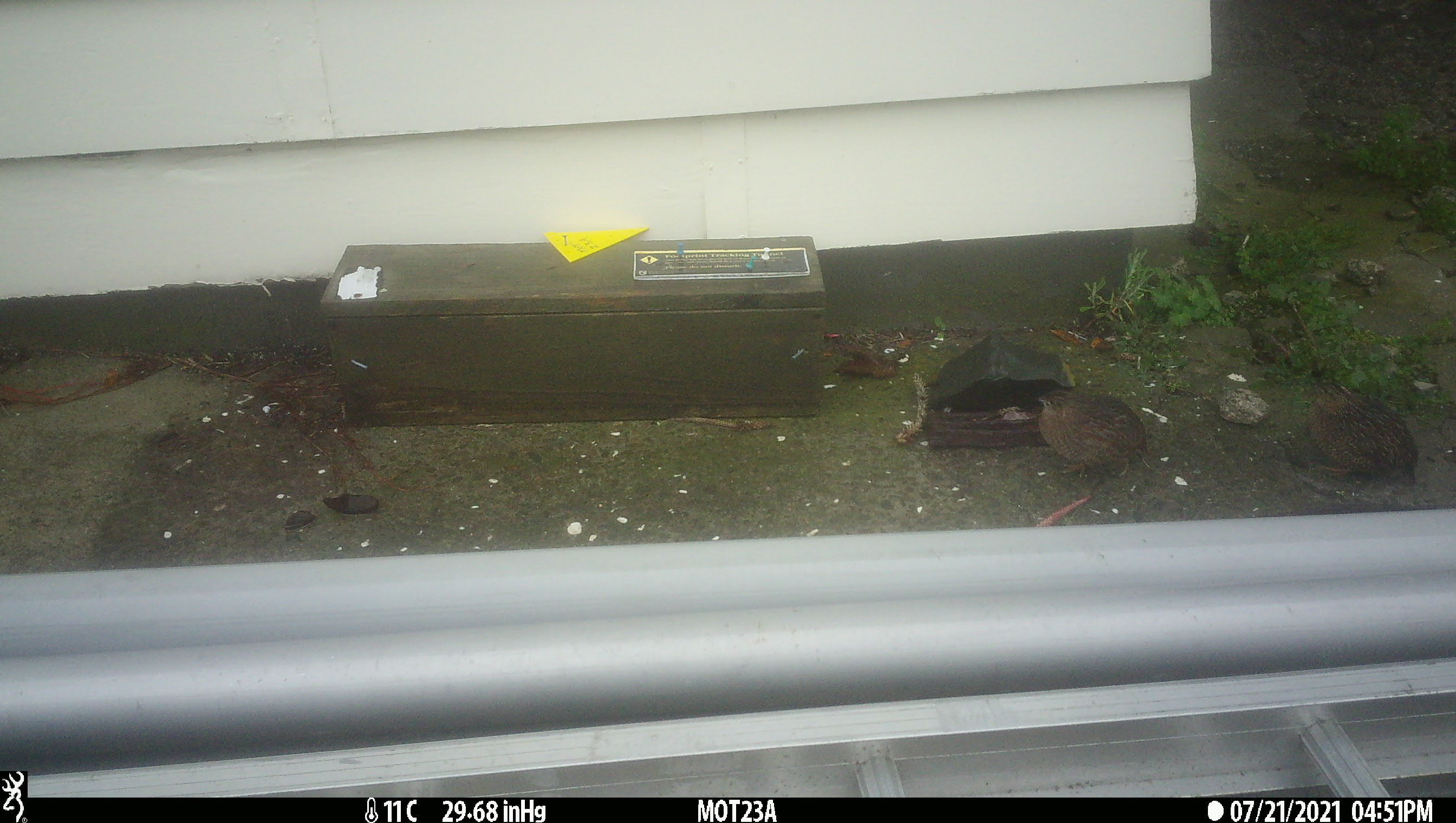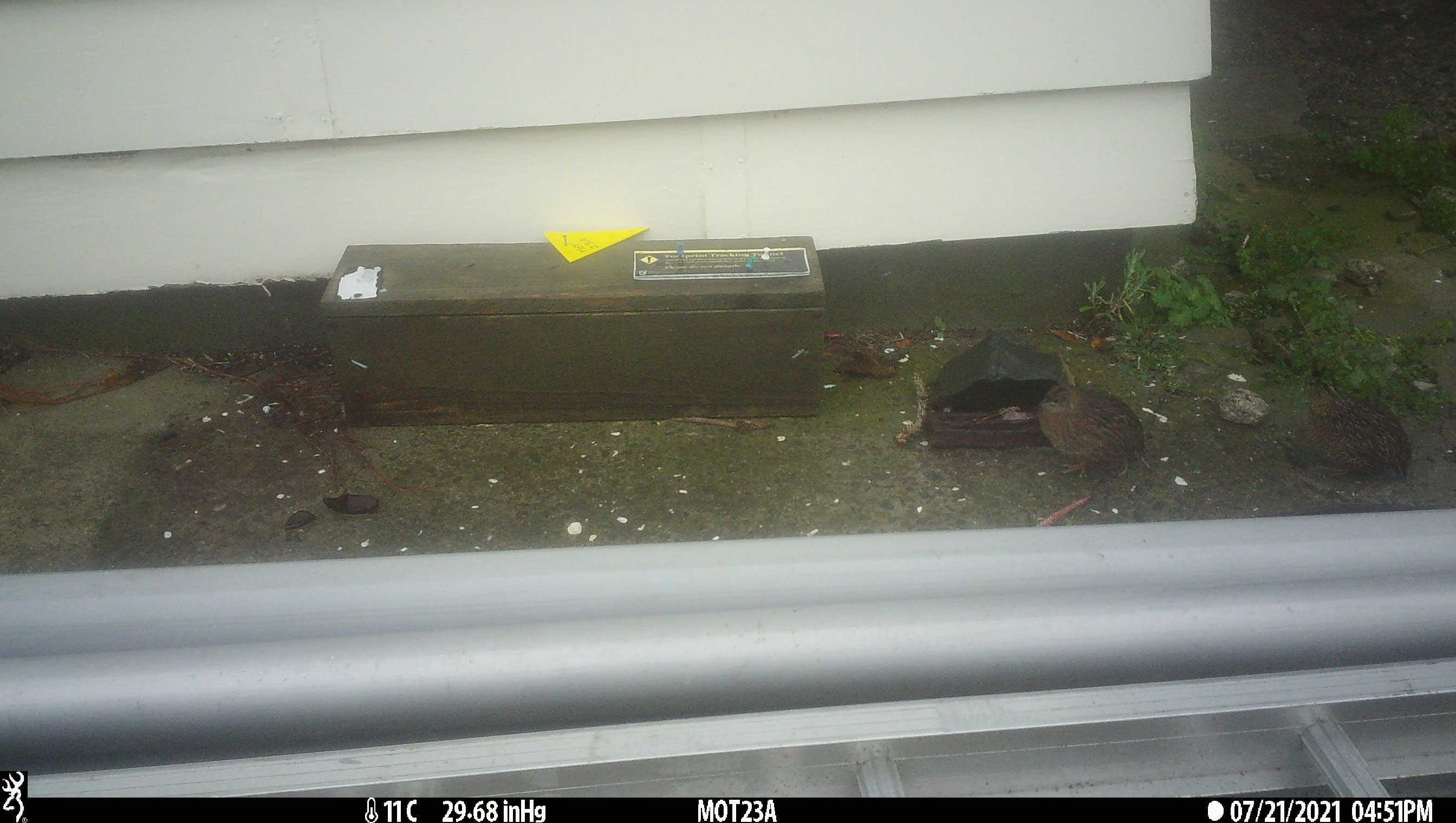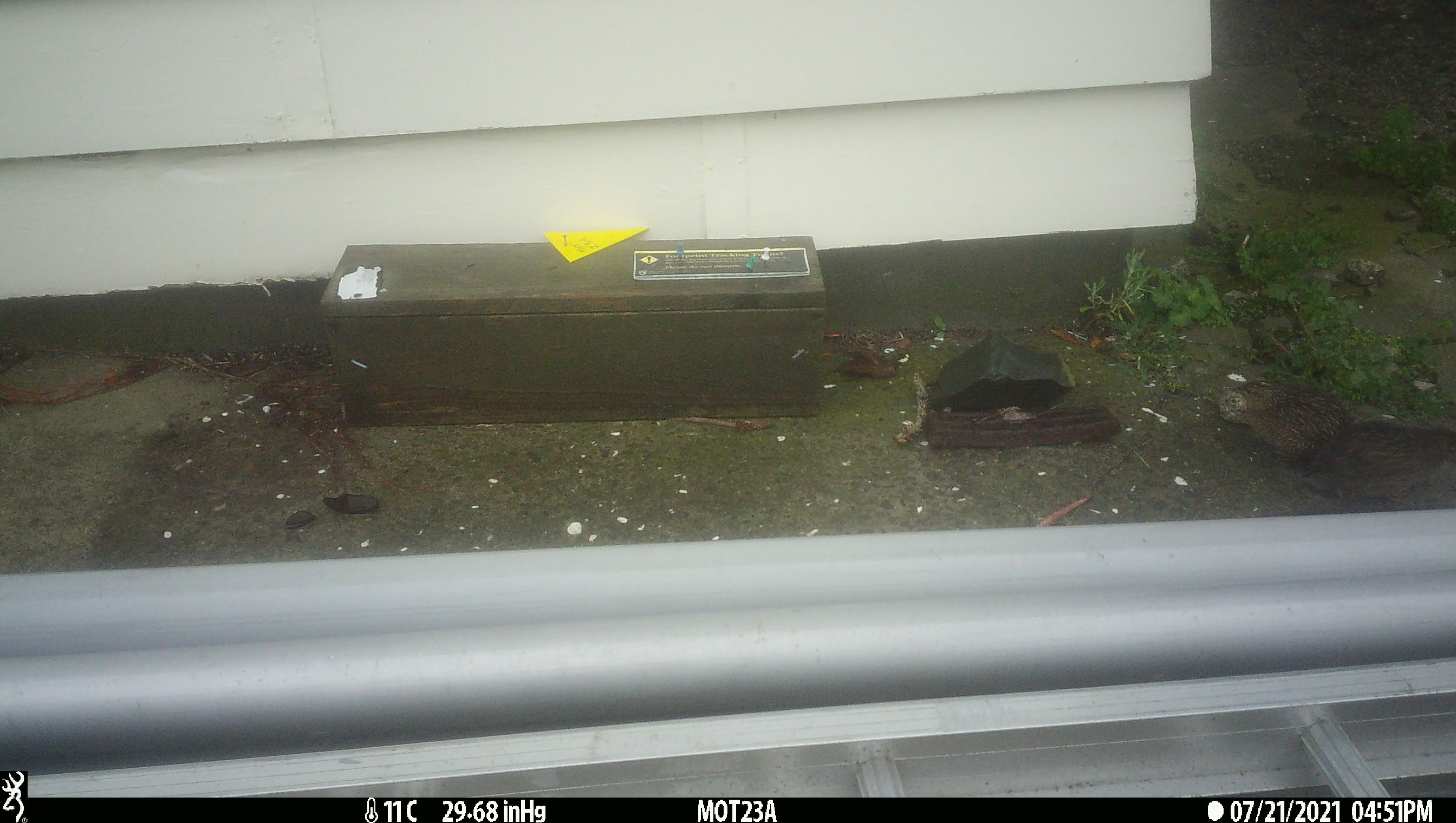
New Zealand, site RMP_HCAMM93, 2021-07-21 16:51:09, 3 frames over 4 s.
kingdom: Animalia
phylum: Chordata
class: Aves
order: Galliformes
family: Phasianidae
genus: Synoicus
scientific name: Synoicus ypsilophorus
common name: brown quail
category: quail brown